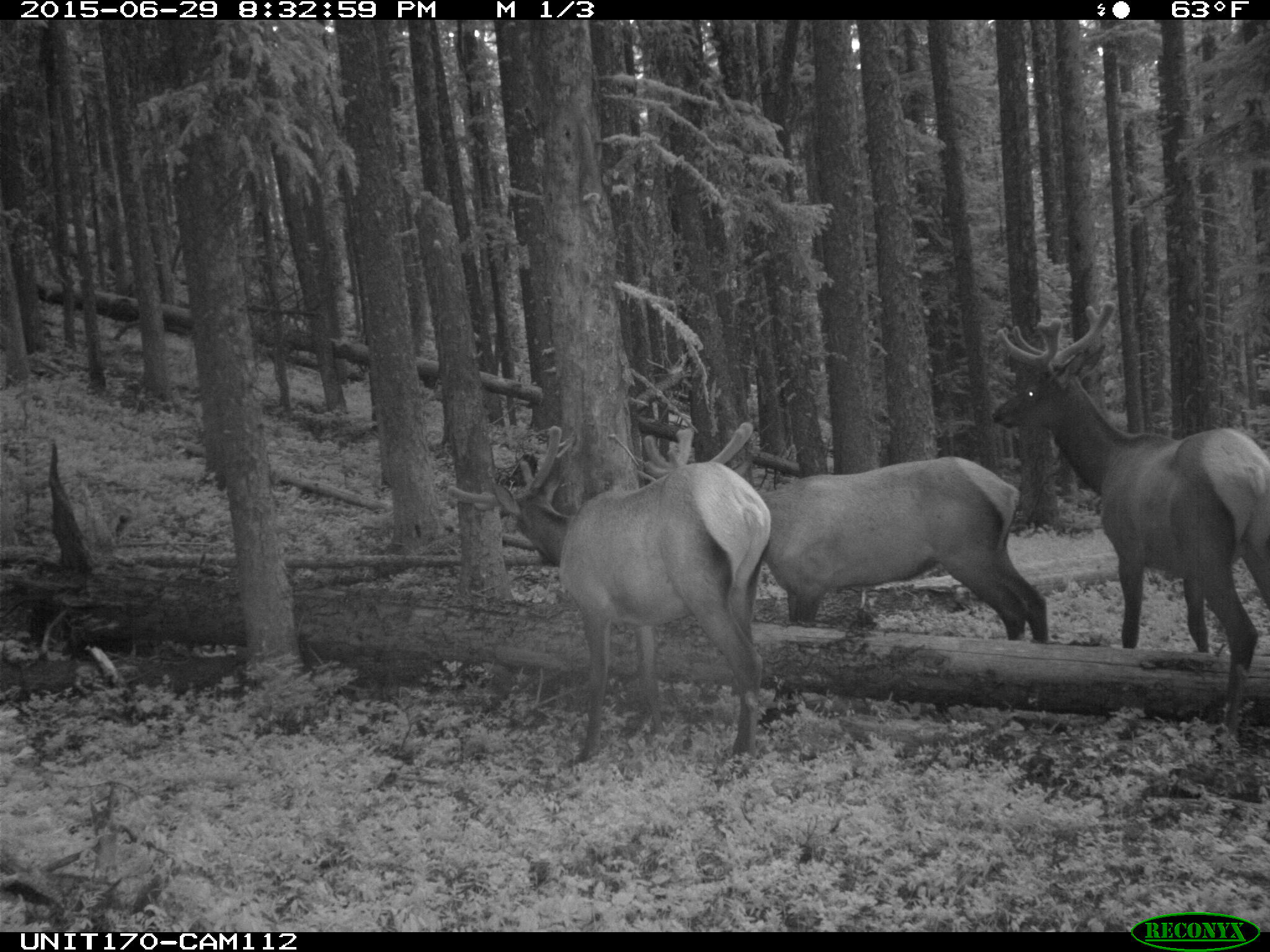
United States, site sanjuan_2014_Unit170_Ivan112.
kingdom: Animalia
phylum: Chordata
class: Mammalia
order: Artiodactyla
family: Cervidae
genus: Cervus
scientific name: Cervus elaphus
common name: red deer